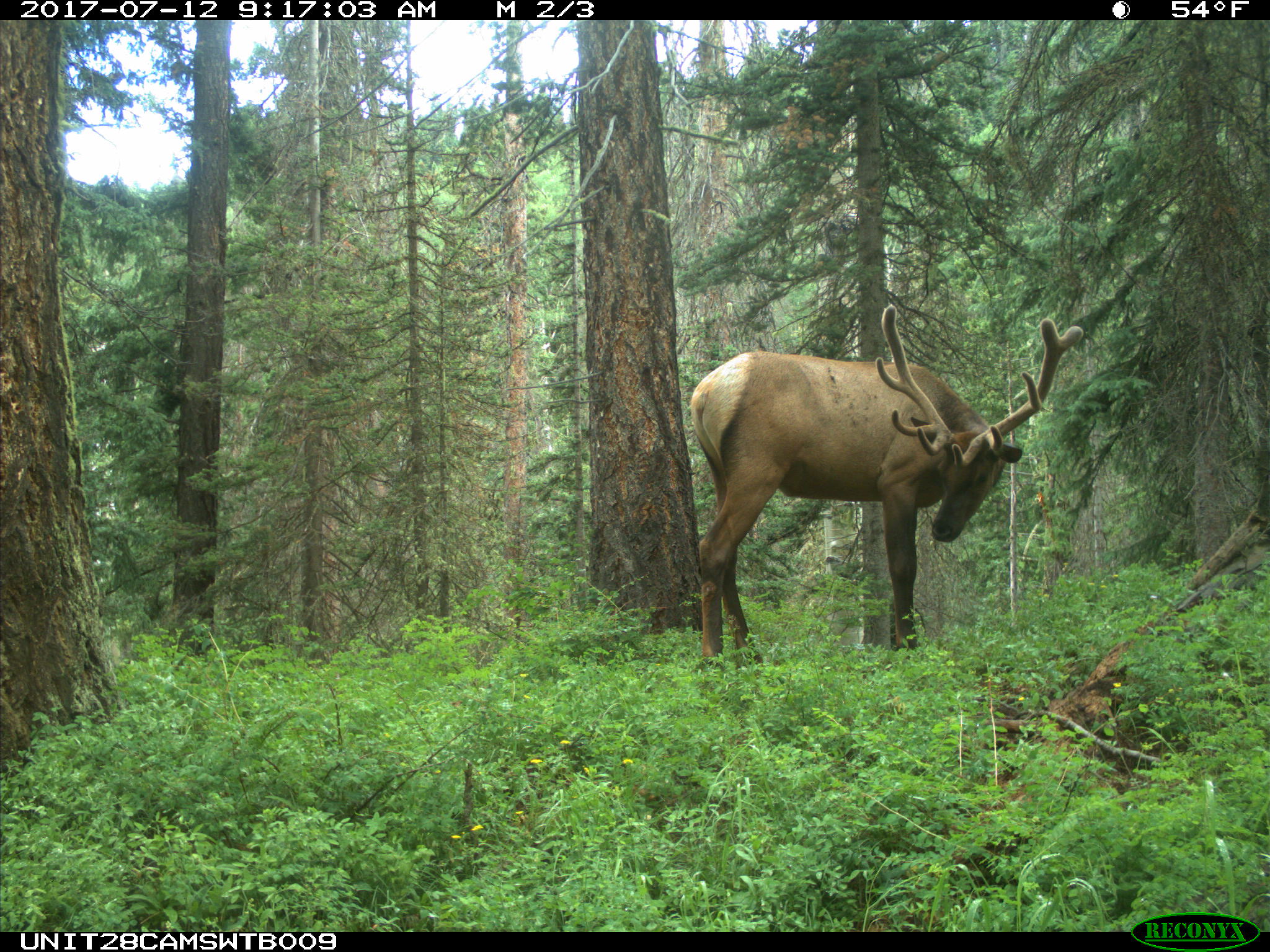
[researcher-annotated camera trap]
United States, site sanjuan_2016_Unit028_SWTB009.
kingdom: Animalia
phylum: Chordata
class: Mammalia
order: Artiodactyla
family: Cervidae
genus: Cervus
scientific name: Cervus elaphus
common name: red deer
Cervus elaphus (red deer).